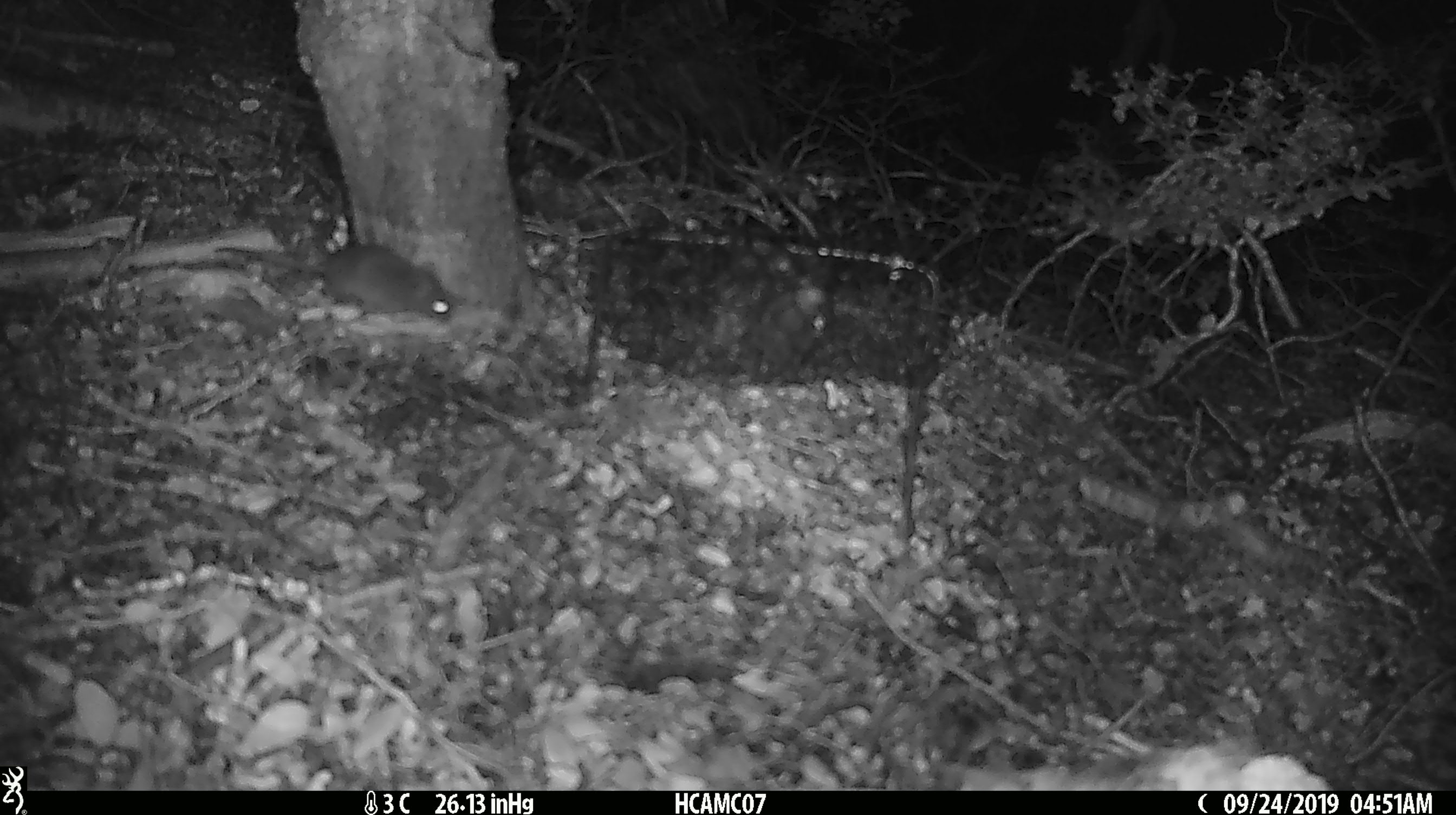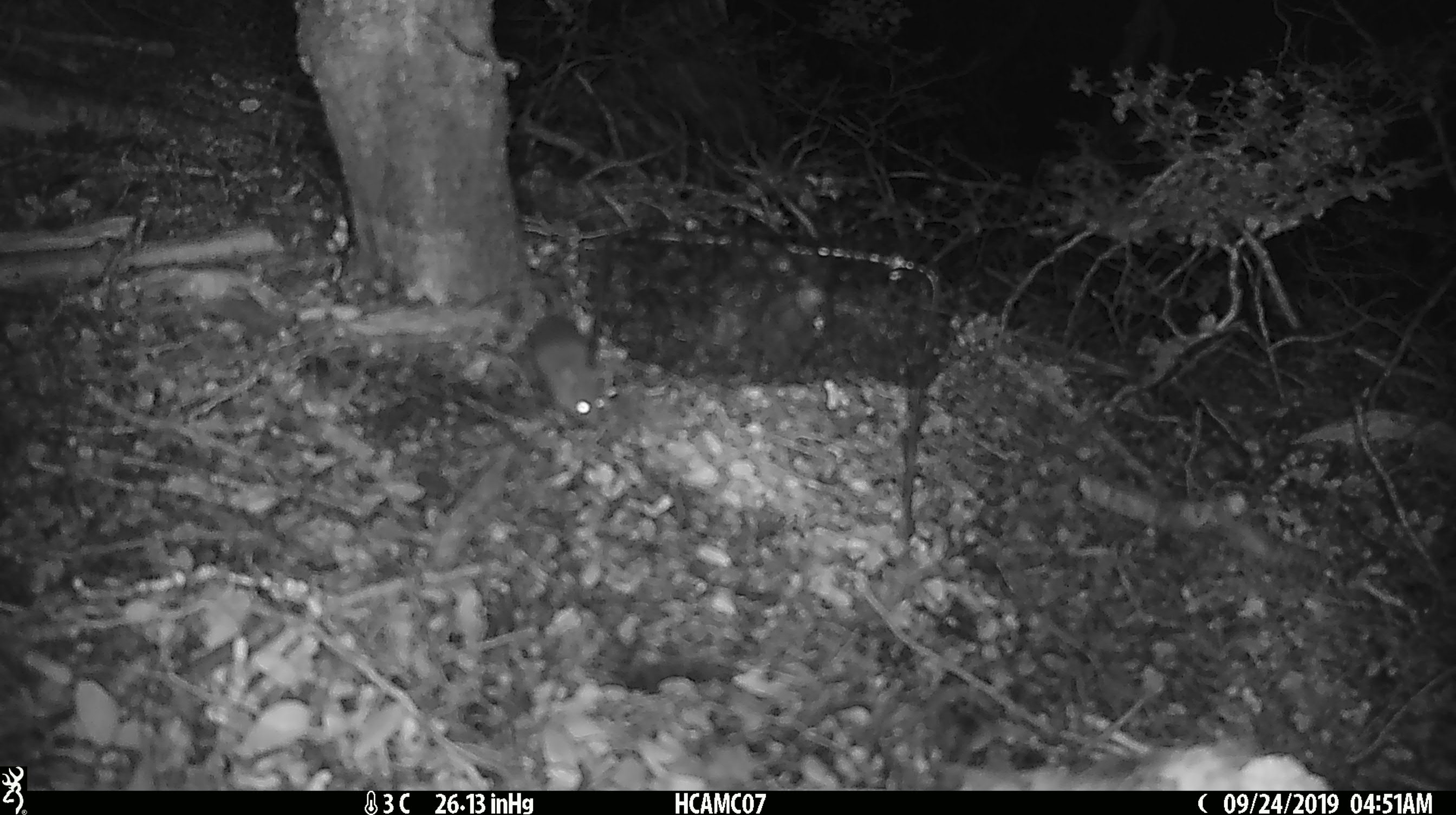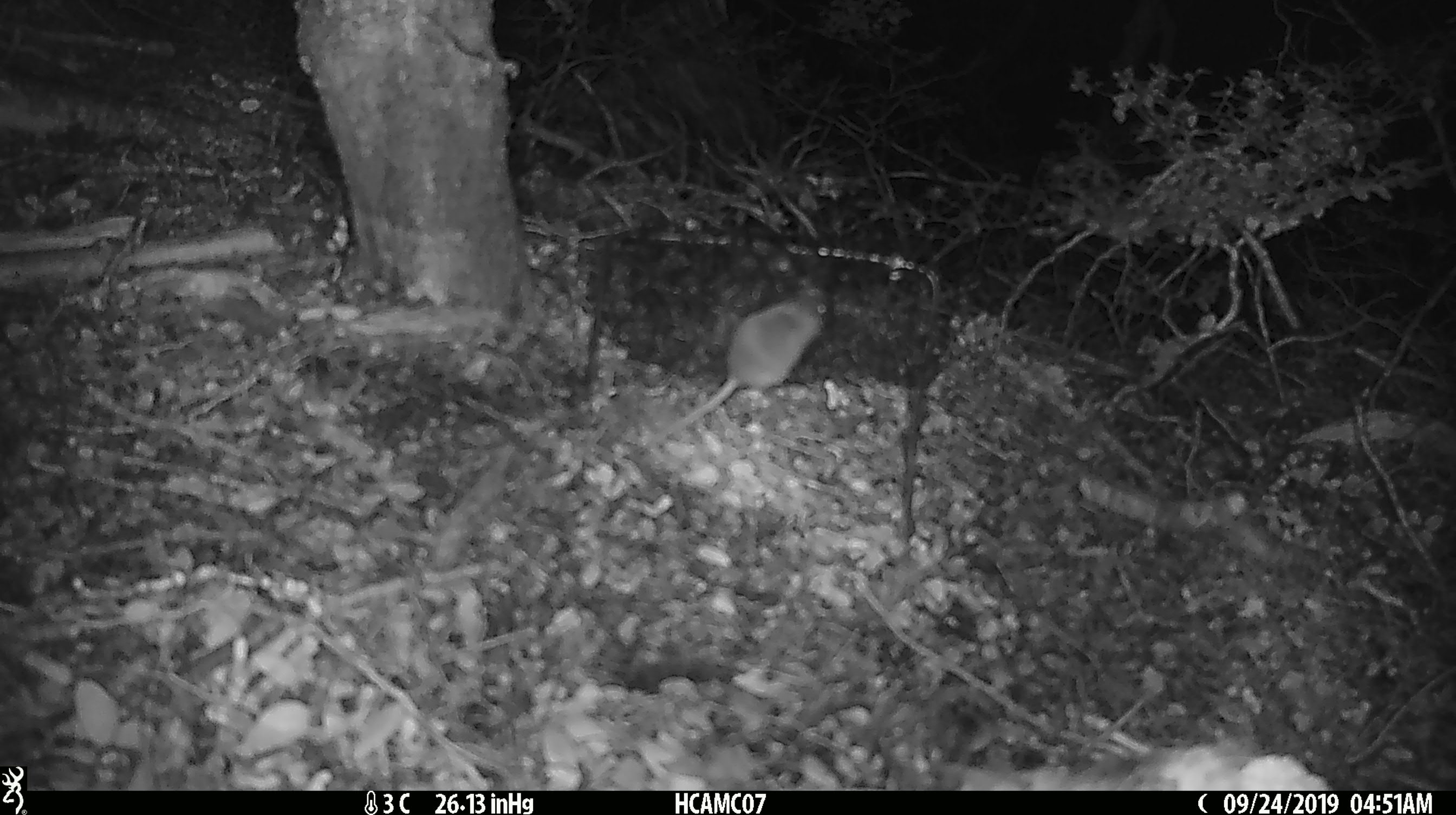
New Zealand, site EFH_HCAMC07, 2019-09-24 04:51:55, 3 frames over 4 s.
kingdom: Animalia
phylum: Chordata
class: Mammalia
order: Rodentia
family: Muridae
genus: Mus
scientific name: Mus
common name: mouse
Mouse (Mus).